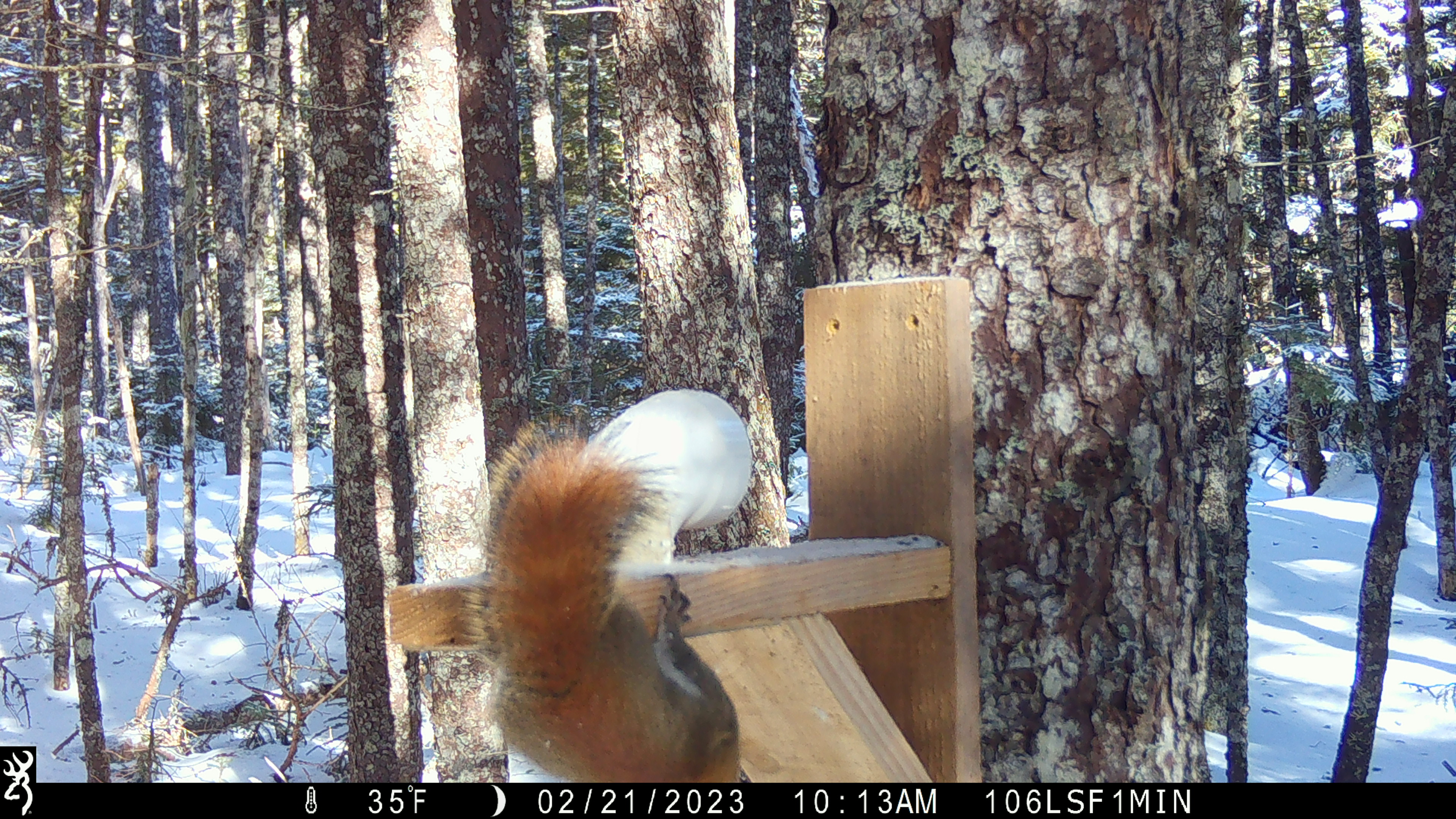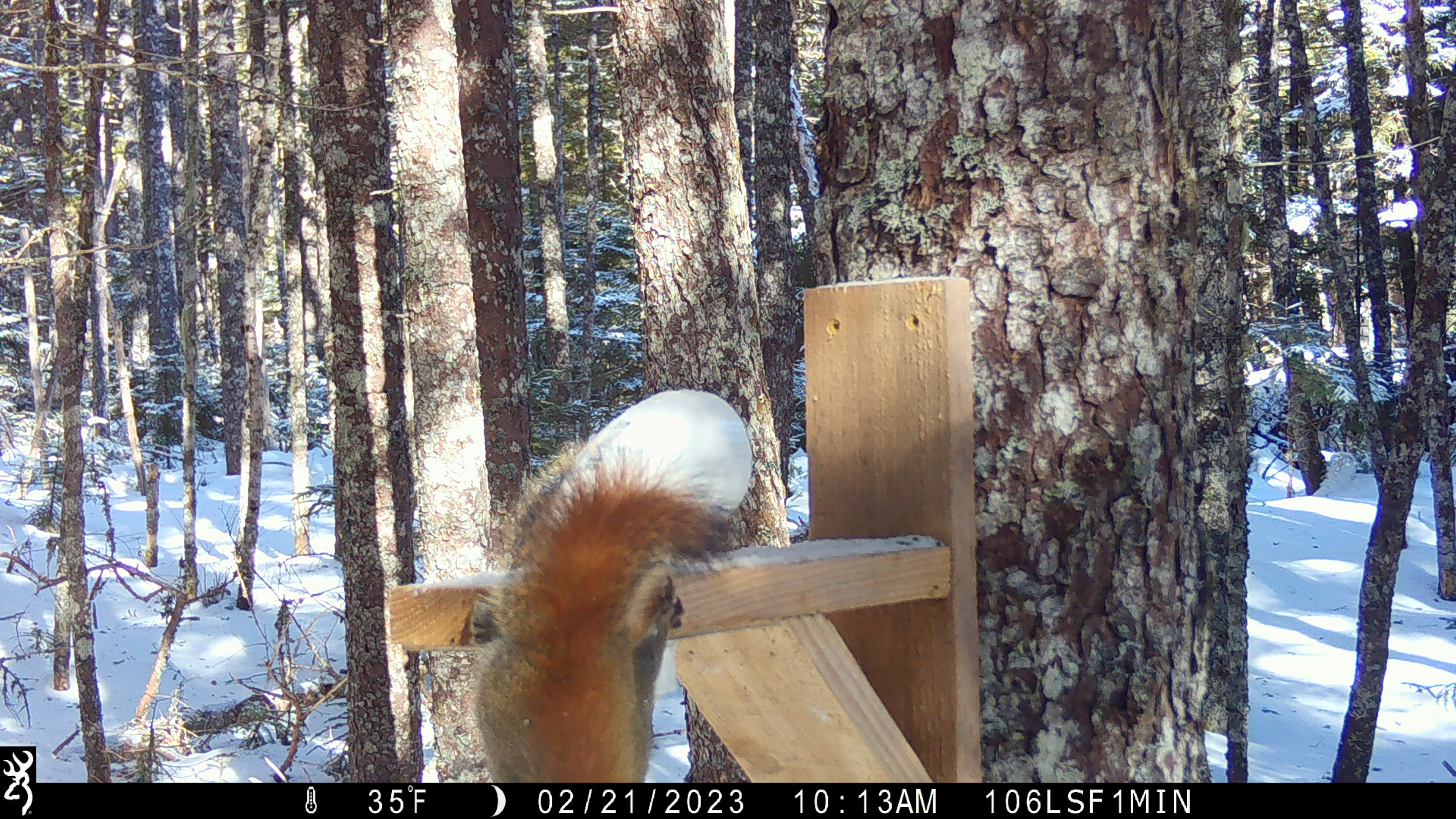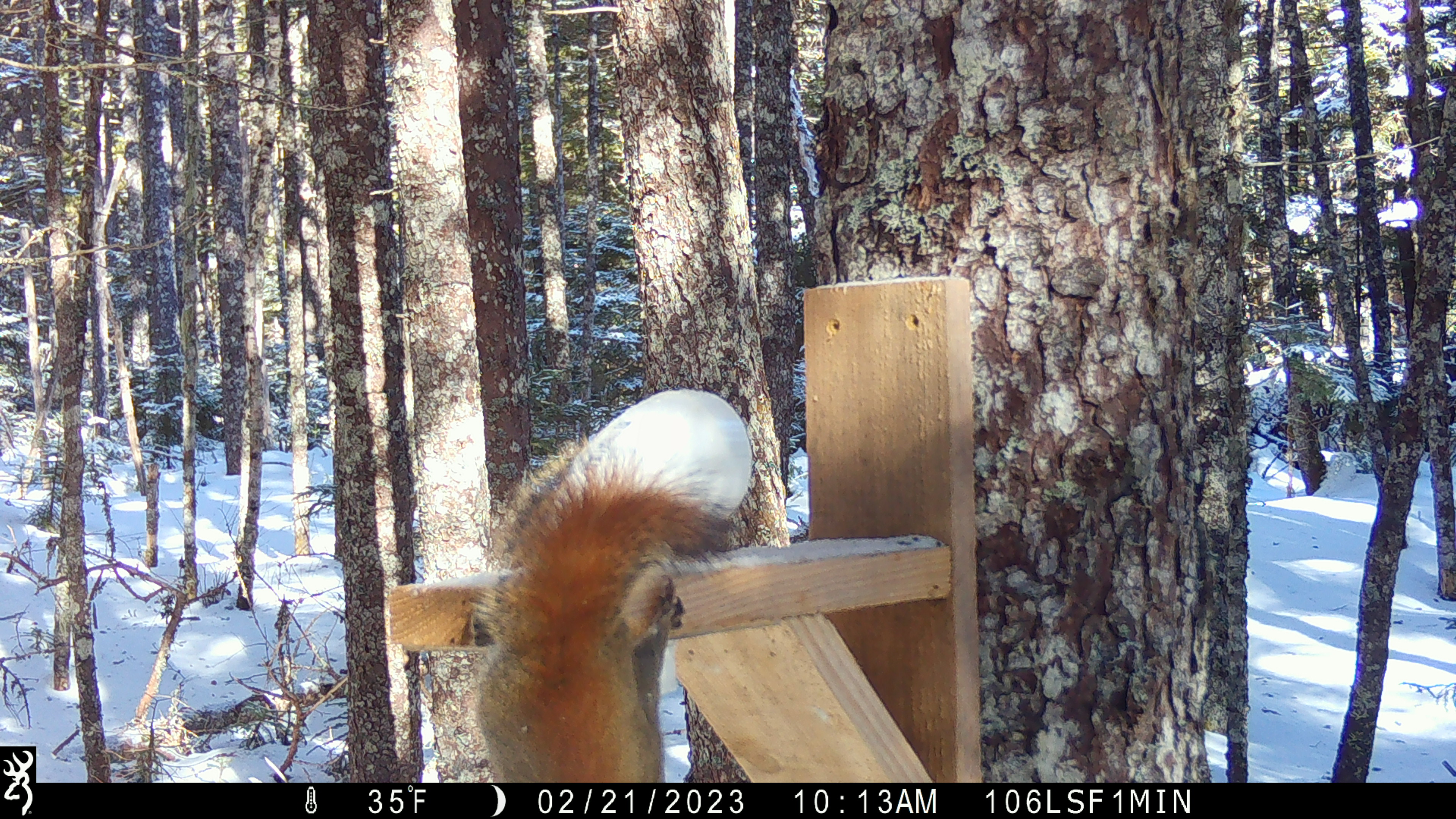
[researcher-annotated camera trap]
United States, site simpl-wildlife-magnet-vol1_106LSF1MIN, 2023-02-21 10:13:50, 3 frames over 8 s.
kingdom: Animalia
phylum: Chordata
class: Mammalia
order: Rodentia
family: Sciuridae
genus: Tamiasciurus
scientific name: Tamiasciurus hudsonicus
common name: red squirrel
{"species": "red squirrel (Tamiasciurus hudsonicus)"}